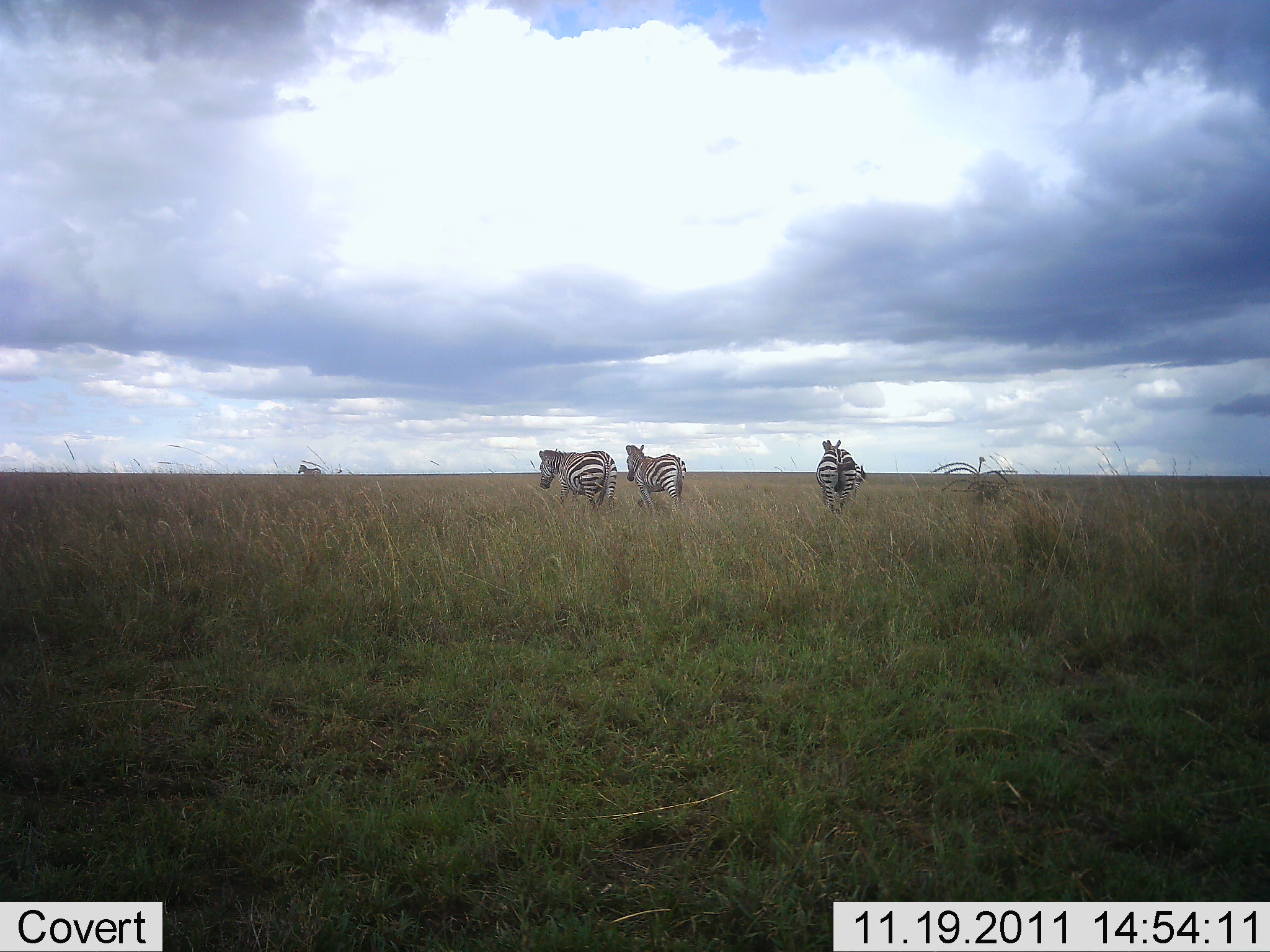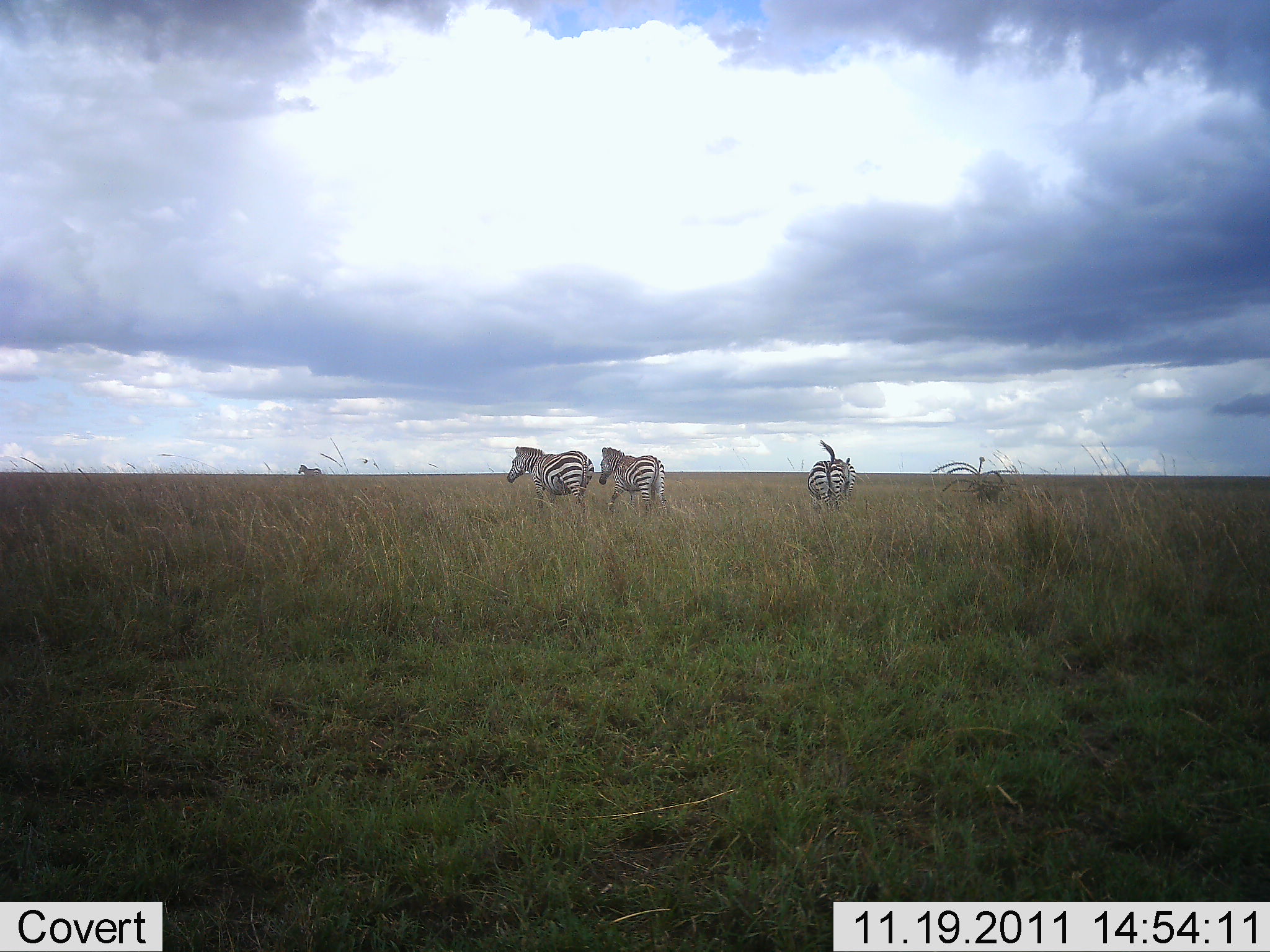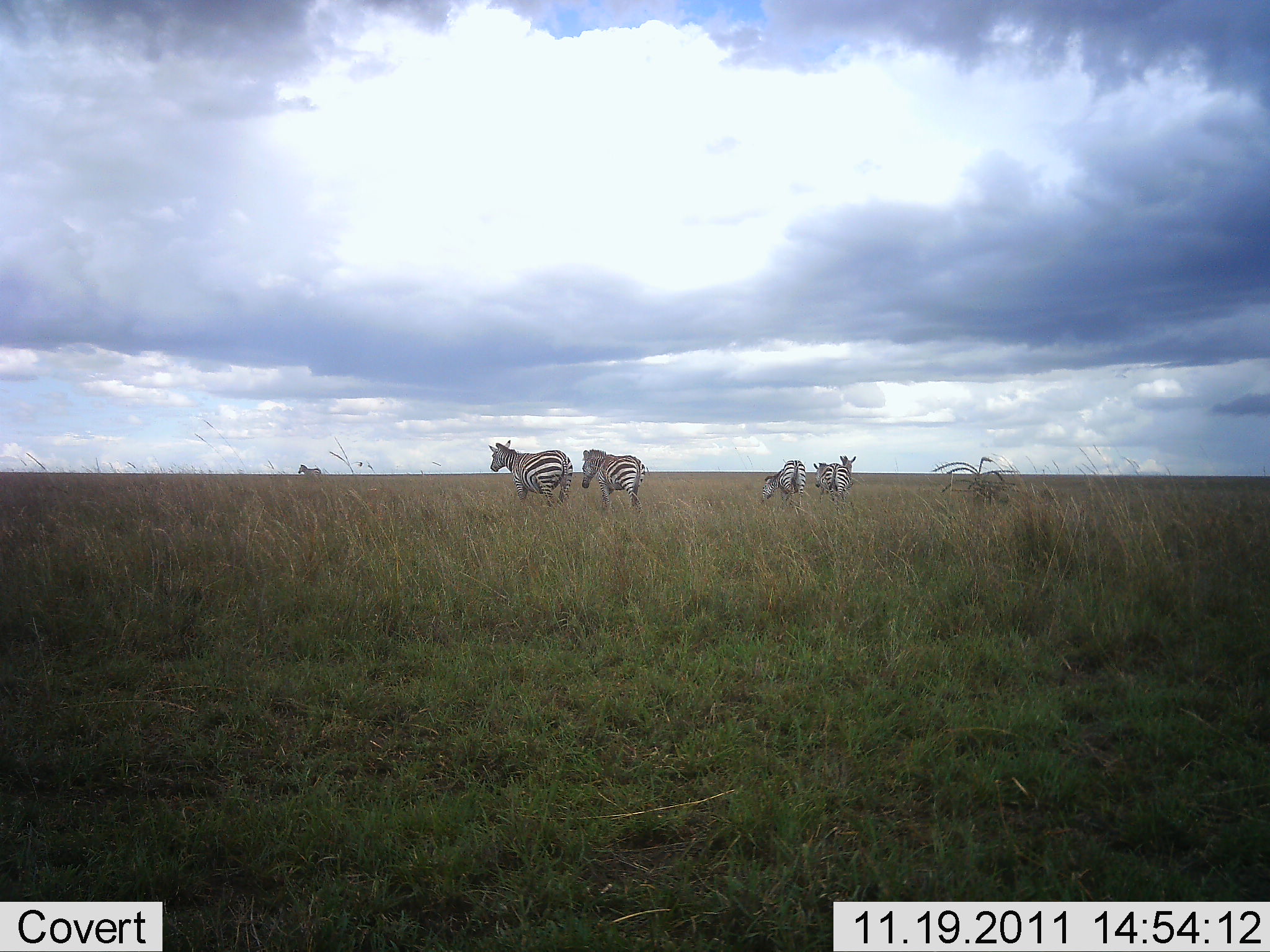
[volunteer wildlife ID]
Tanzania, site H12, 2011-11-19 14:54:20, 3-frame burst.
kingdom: Animalia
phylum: Chordata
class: Mammalia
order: Perissodactyla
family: Equidae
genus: Equus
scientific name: Equus quagga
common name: plains zebra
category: zebra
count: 5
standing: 40%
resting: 0%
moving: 93%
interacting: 7%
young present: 0%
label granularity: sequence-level